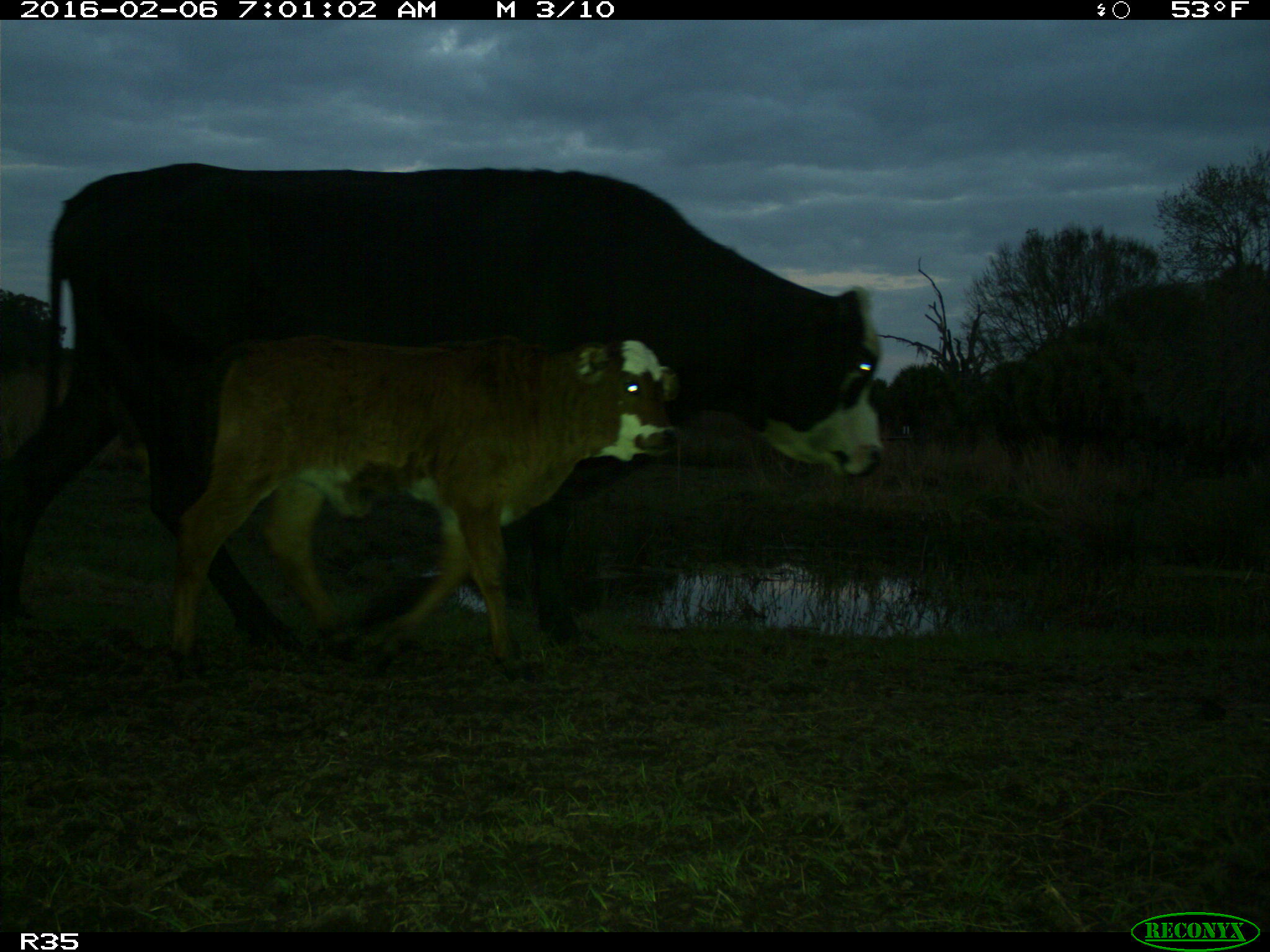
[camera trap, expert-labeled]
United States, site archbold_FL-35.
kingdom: Animalia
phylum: Chordata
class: Mammalia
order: Artiodactyla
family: Bovidae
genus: Bos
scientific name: Bos taurus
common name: domestic cow